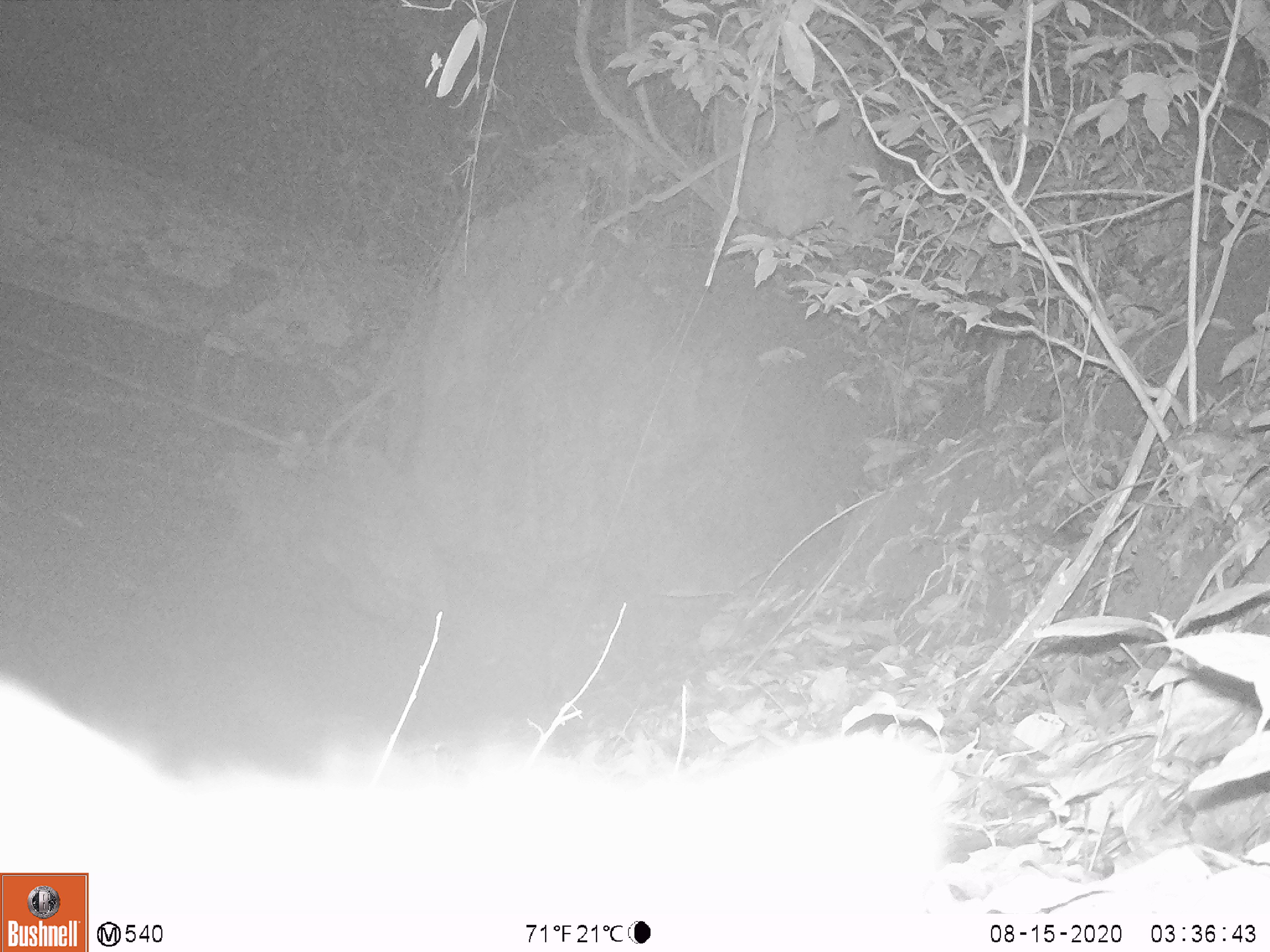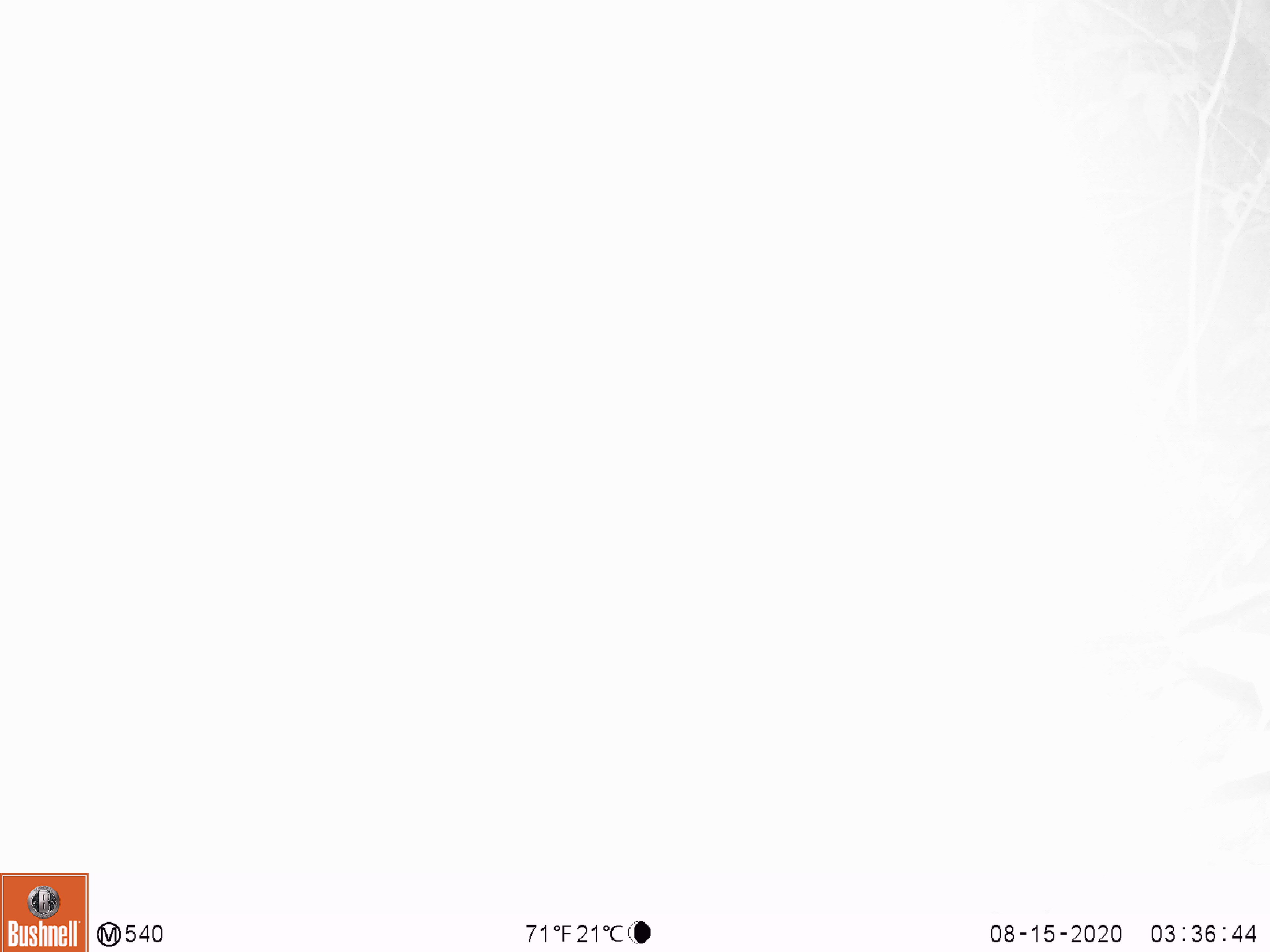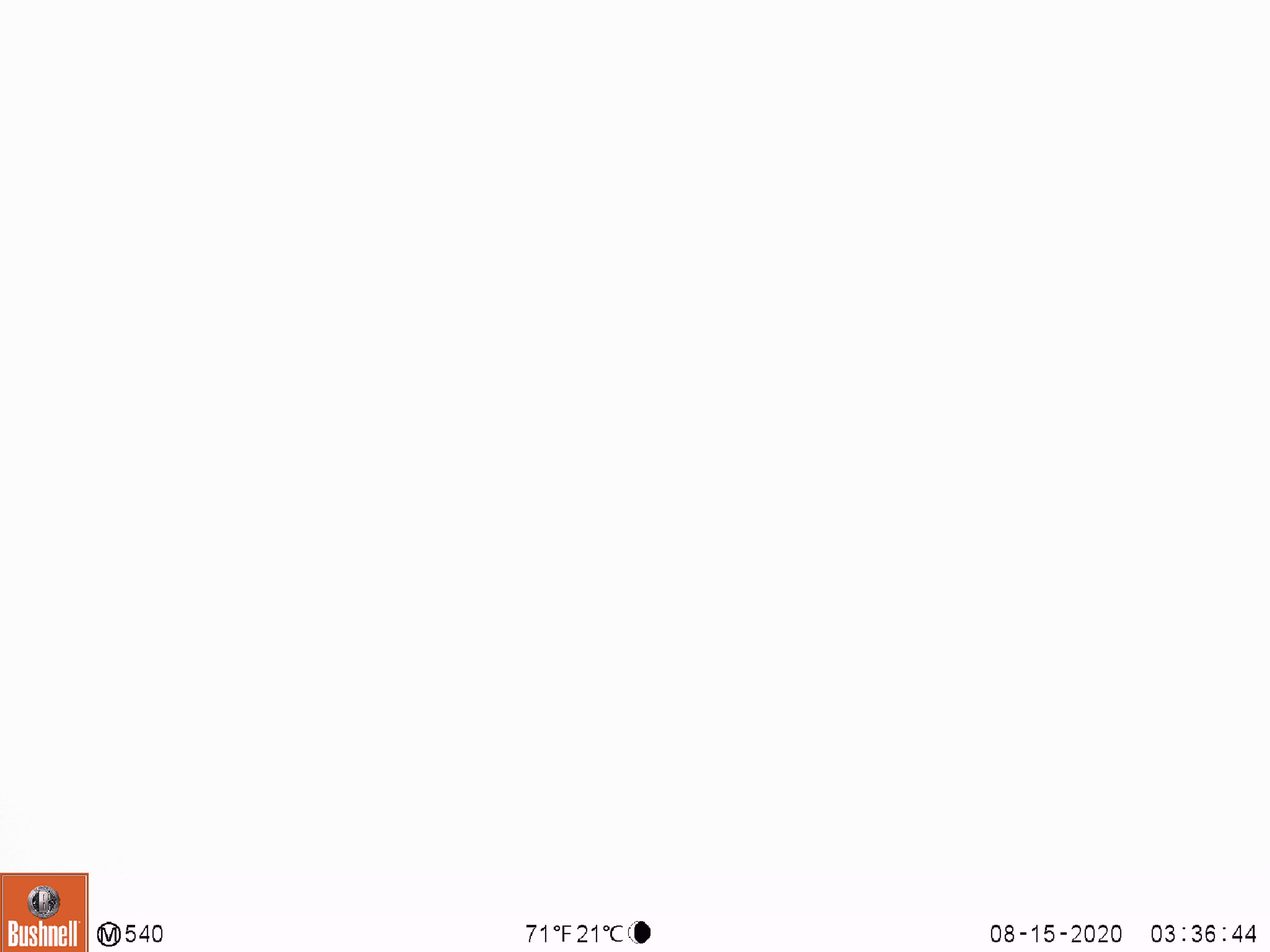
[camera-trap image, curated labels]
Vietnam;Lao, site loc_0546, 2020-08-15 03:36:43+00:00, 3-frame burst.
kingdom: Animalia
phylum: Chordata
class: Mammalia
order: Carnivora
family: Viverridae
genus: Paradoxurus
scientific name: Paradoxurus hermaphroditus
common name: common palm civet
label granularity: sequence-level